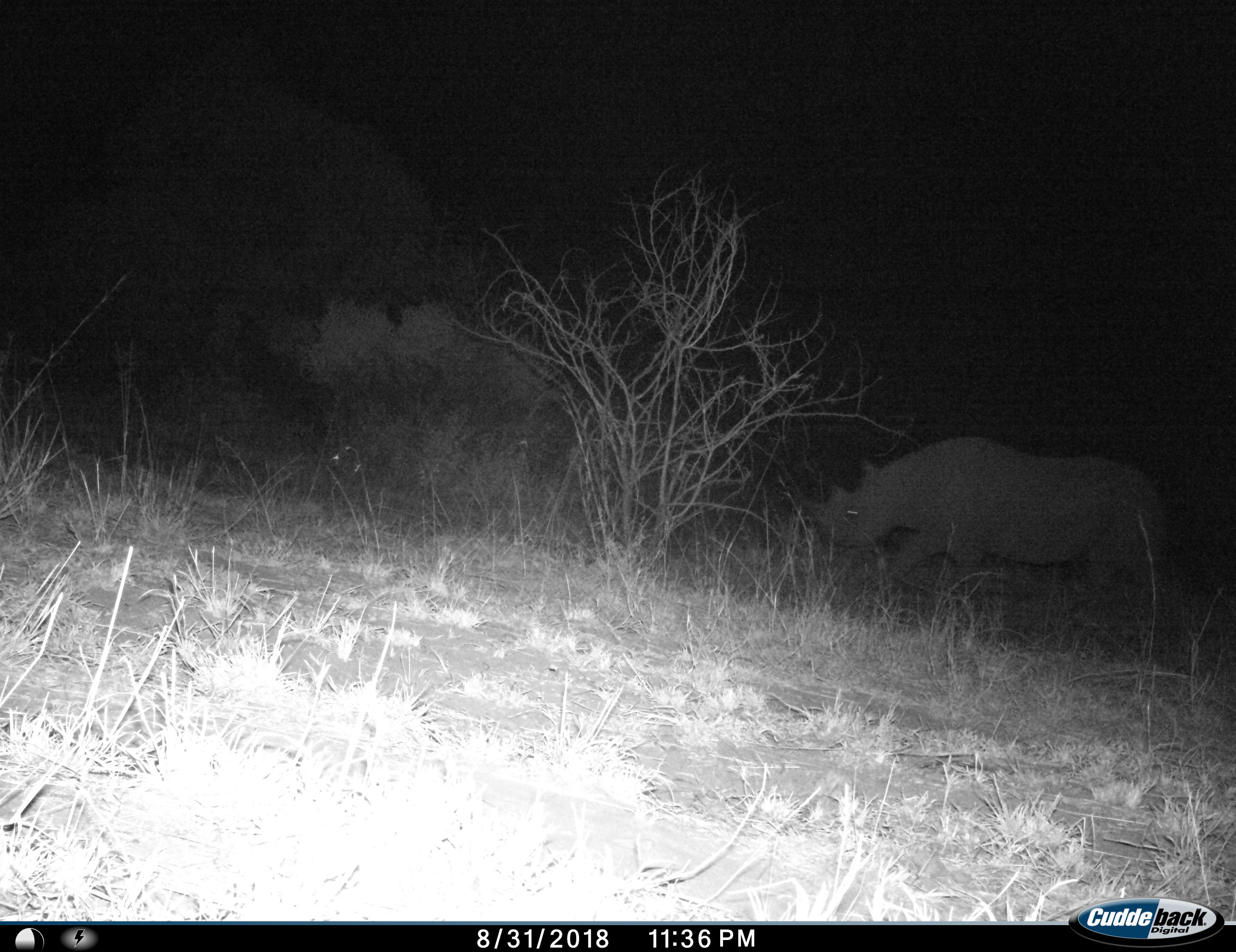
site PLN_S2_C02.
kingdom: Animalia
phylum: Chordata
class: Mammalia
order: Perissodactyla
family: Rhinocerotidae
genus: Diceros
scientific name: Diceros bicornis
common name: black rhinoceros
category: rhinocerosblack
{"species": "rhinocerosblack (black rhinoceros) (Diceros bicornis)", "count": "1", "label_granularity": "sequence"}